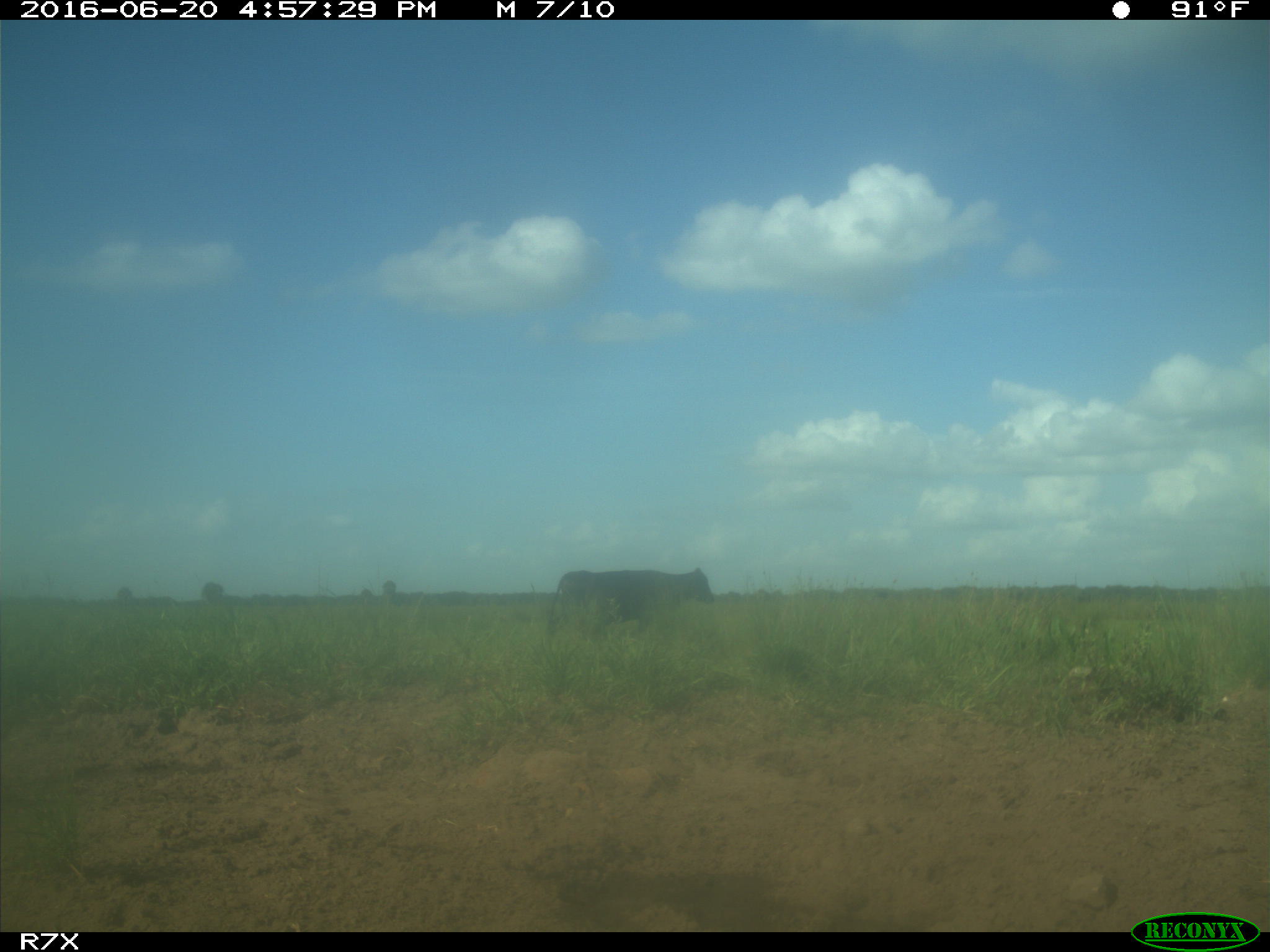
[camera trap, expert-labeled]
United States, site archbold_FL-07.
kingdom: Animalia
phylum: Chordata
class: Mammalia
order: Artiodactyla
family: Bovidae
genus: Bos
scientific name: Bos taurus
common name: domestic cow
Bos taurus (domestic cow).